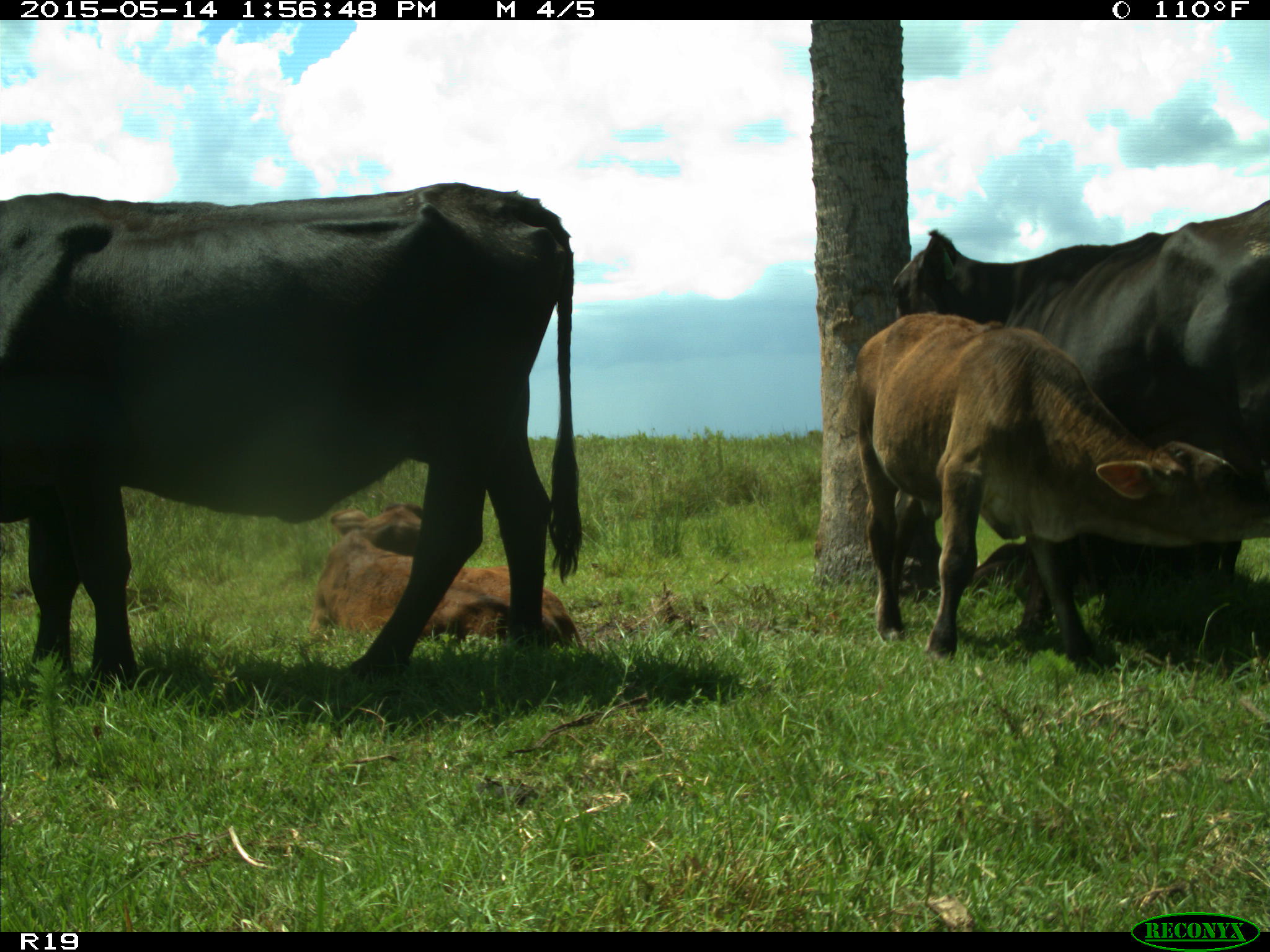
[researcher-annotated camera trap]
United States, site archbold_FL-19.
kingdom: Animalia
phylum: Chordata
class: Mammalia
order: Artiodactyla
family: Bovidae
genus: Bos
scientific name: Bos taurus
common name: domestic cow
Bos taurus (domestic cow).